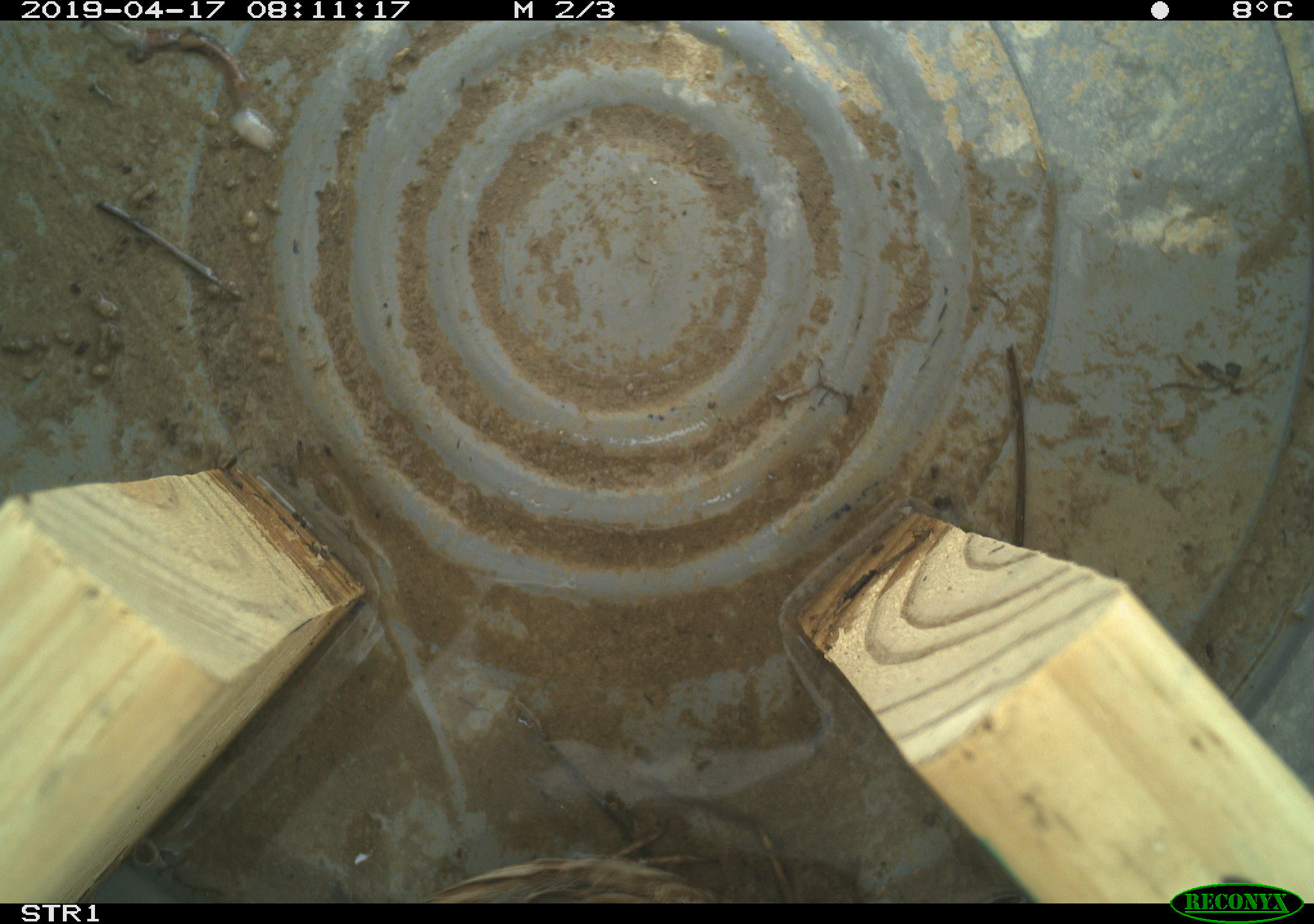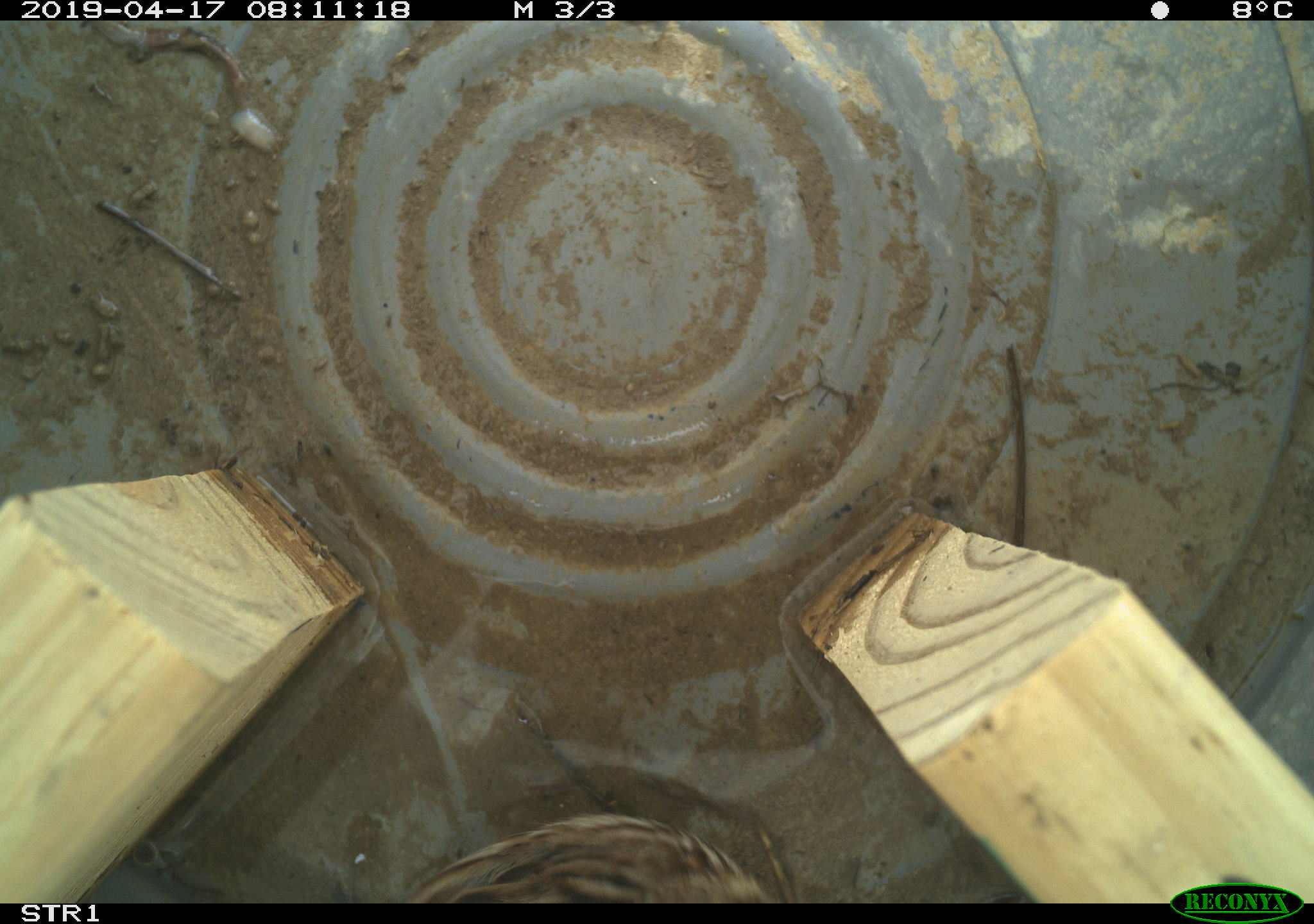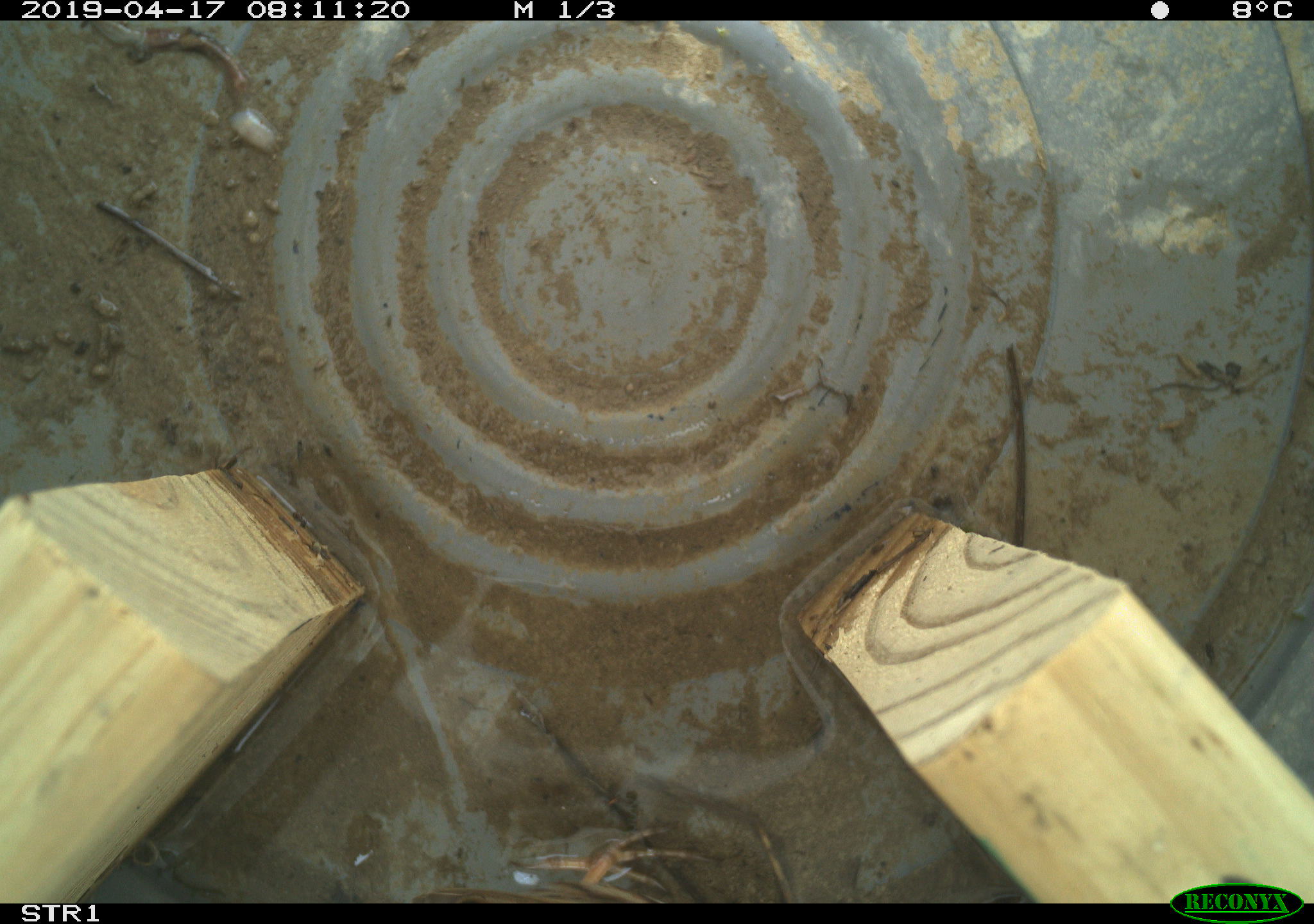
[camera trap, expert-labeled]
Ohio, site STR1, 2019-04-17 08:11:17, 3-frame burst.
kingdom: Animalia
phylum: Chordata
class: Aves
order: Passeriformes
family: Passerellidae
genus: Melospiza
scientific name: Melospiza melodia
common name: song sparrow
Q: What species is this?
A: Song sparrow (Melospiza melodia).